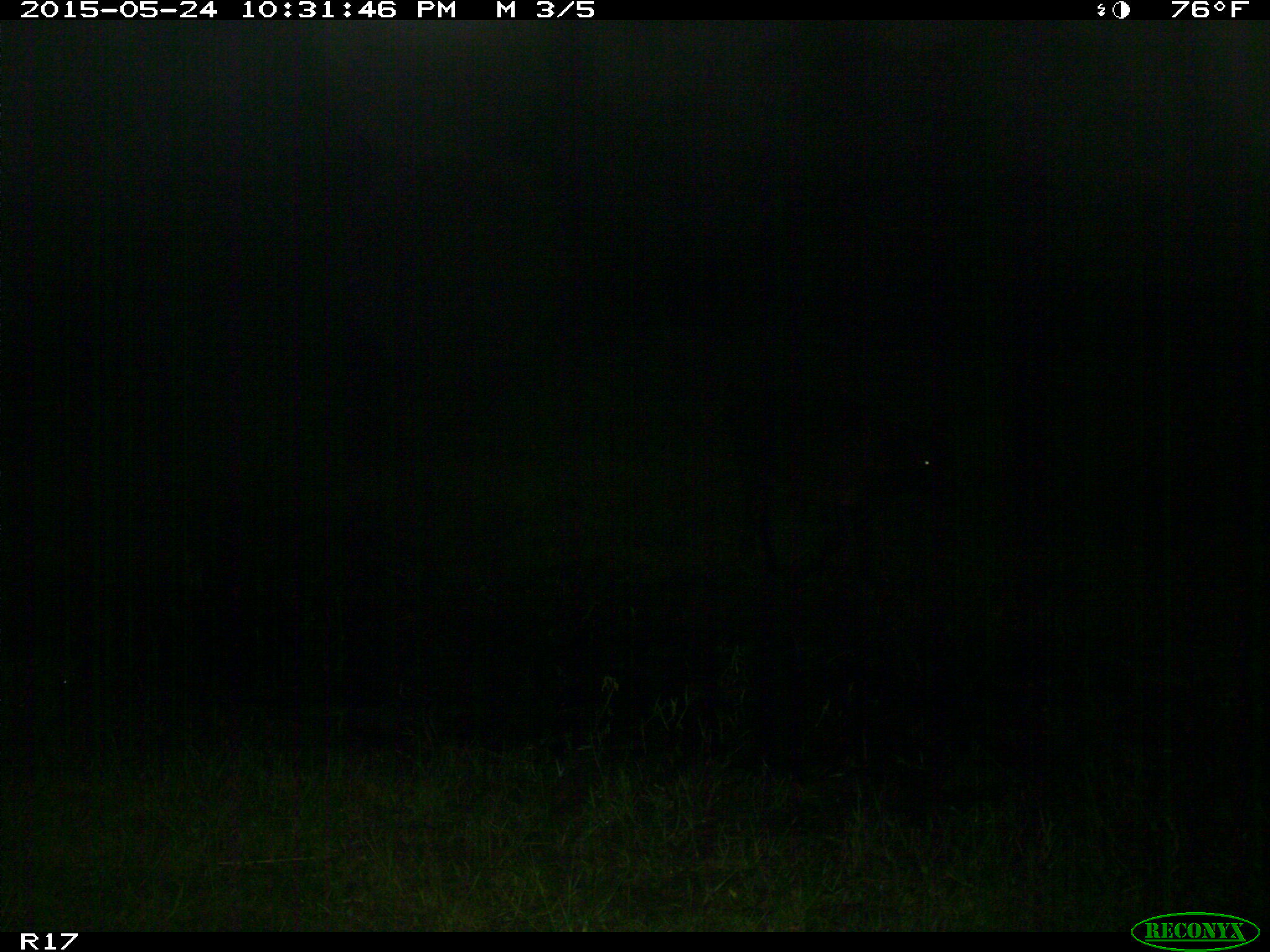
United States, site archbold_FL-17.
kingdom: Animalia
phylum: Chordata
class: Mammalia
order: Artiodactyla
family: Bovidae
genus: Bos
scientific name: Bos taurus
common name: domestic cow